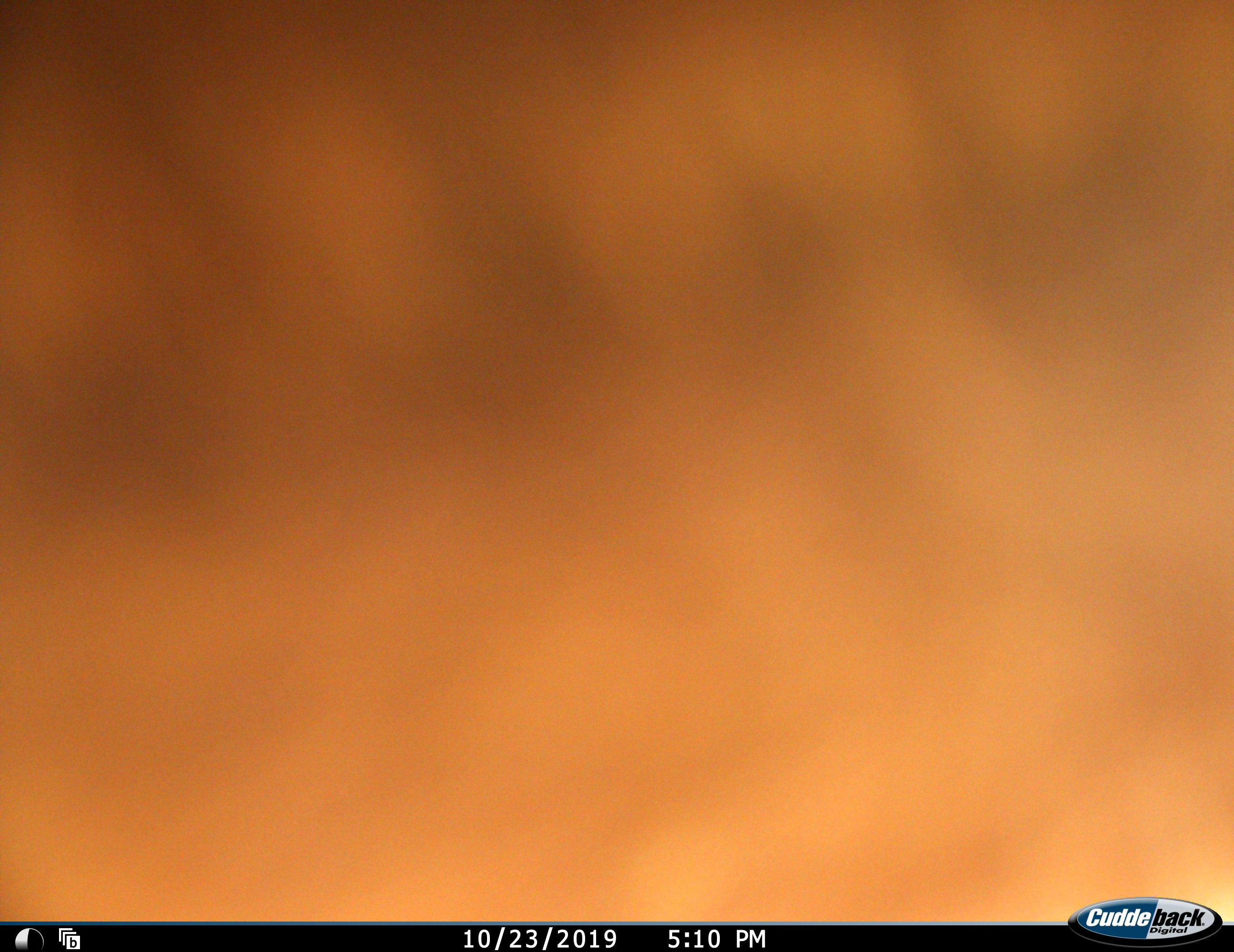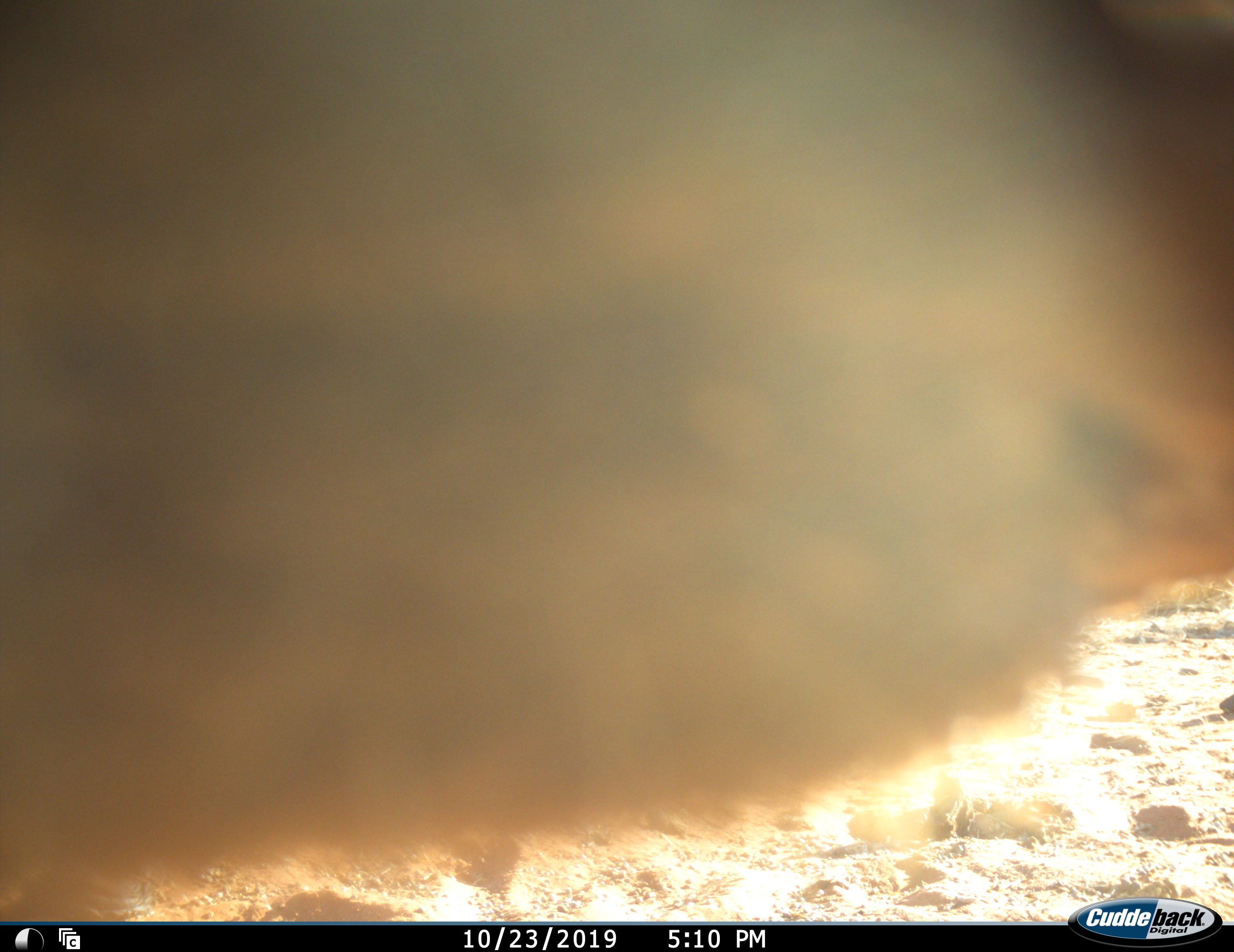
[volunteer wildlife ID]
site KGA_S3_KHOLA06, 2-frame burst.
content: unidentified animal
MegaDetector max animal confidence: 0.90